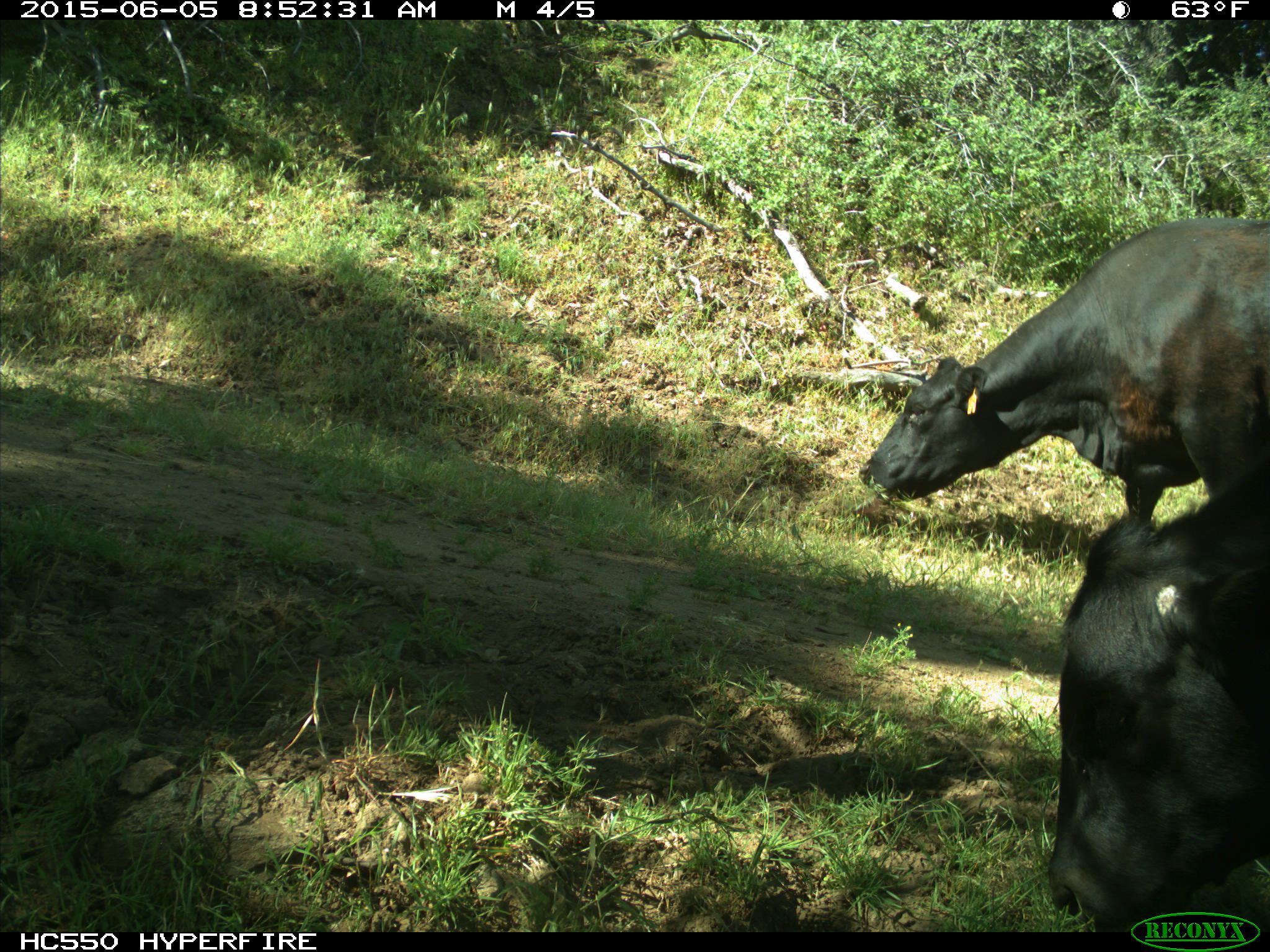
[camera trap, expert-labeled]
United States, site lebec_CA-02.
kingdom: Animalia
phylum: Chordata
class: Mammalia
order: Artiodactyla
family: Bovidae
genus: Bos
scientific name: Bos taurus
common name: domestic cow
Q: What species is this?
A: Bos taurus (domestic cow).